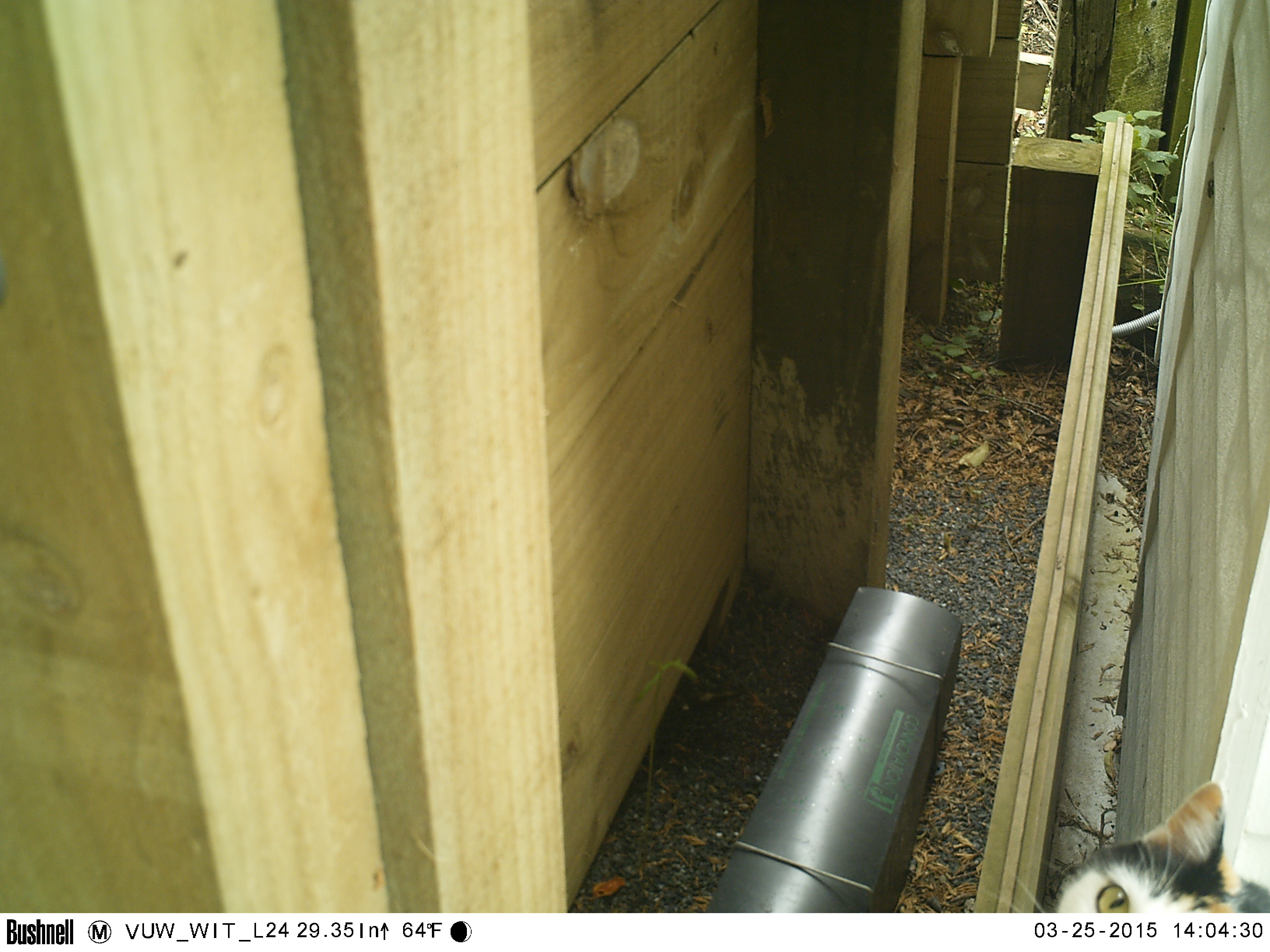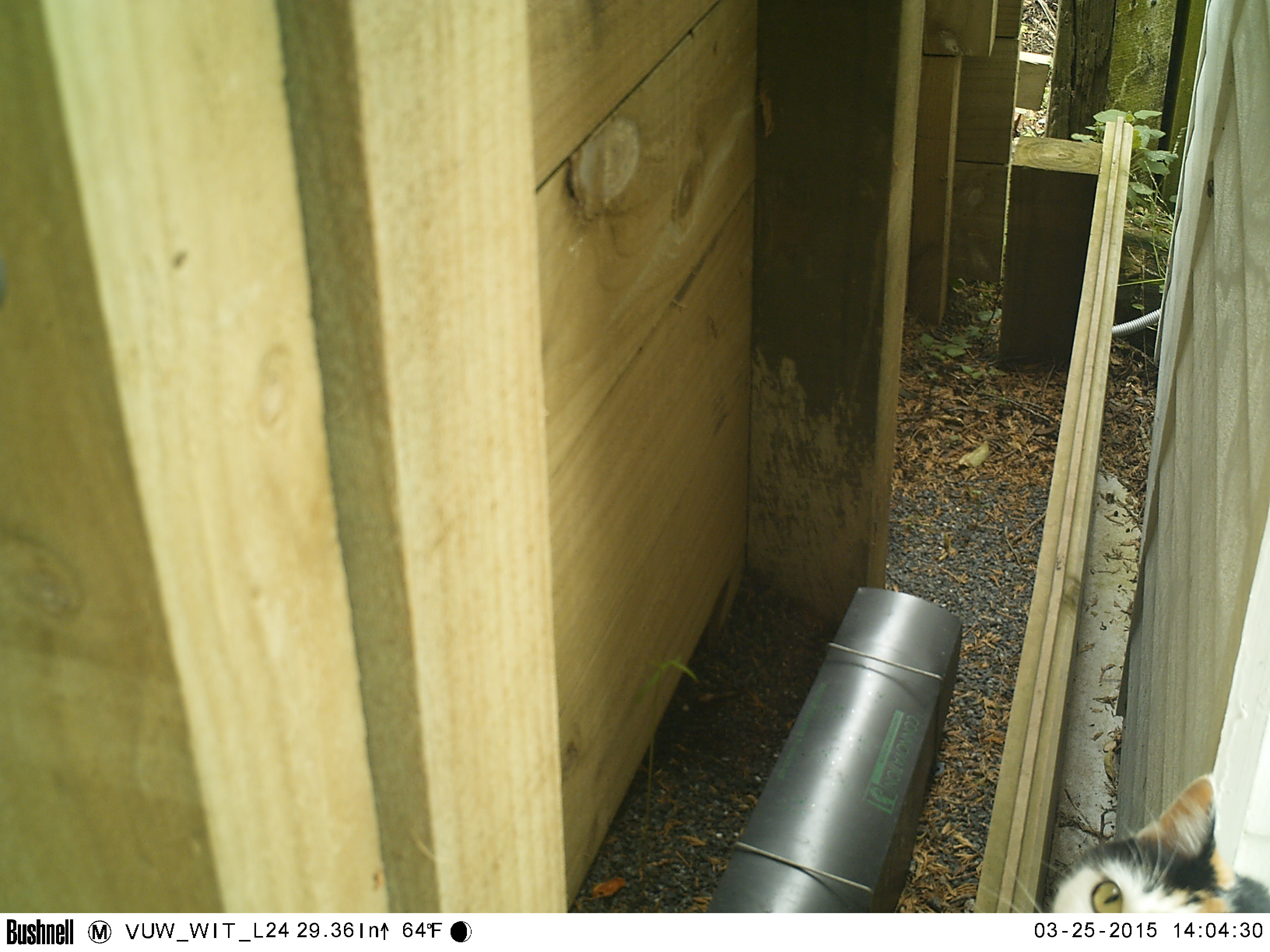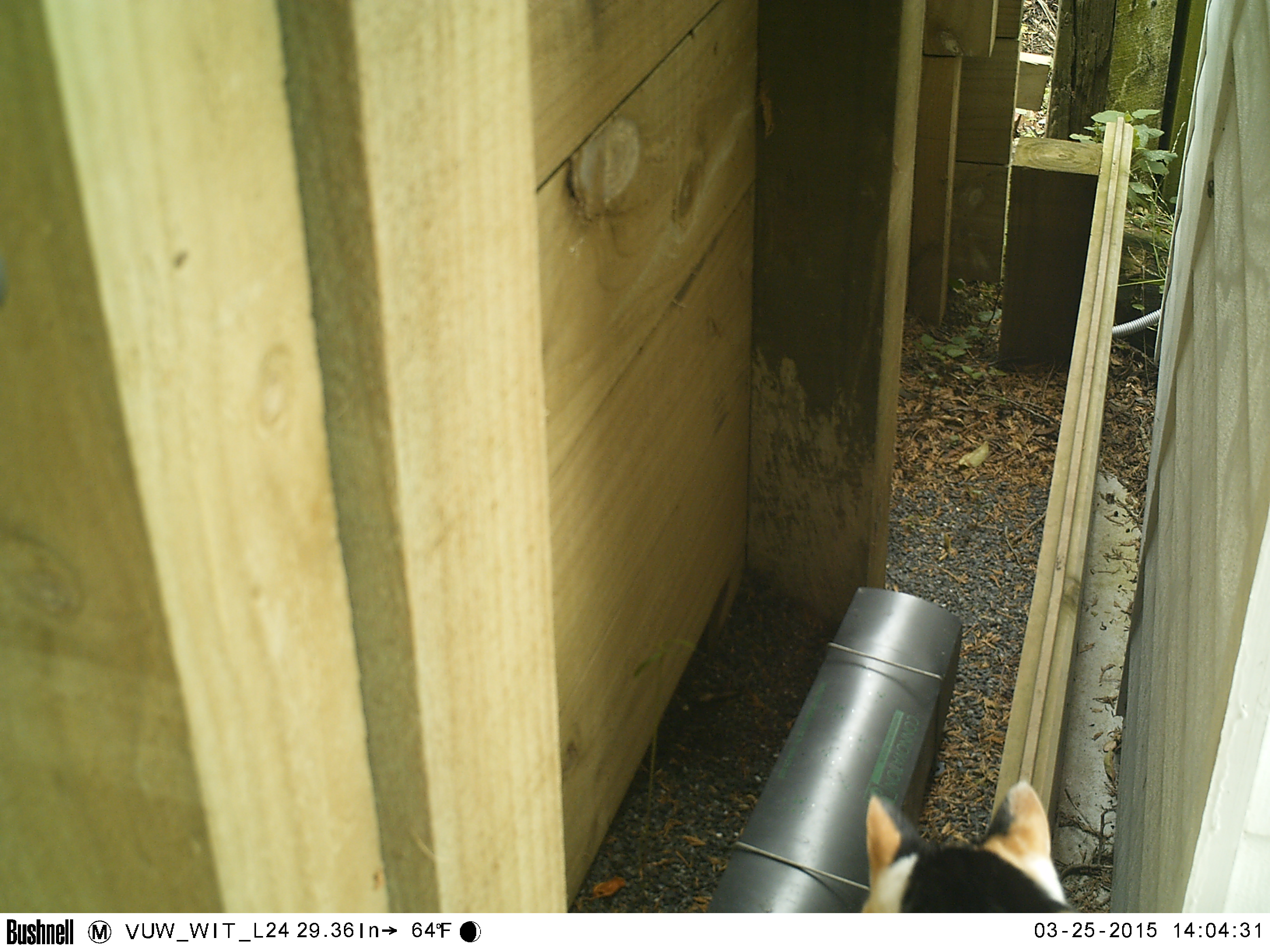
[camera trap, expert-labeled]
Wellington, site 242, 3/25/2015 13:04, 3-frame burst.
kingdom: Animalia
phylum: Chordata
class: Mammalia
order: Carnivora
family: Felidae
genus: Felis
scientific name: Felis catus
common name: cat